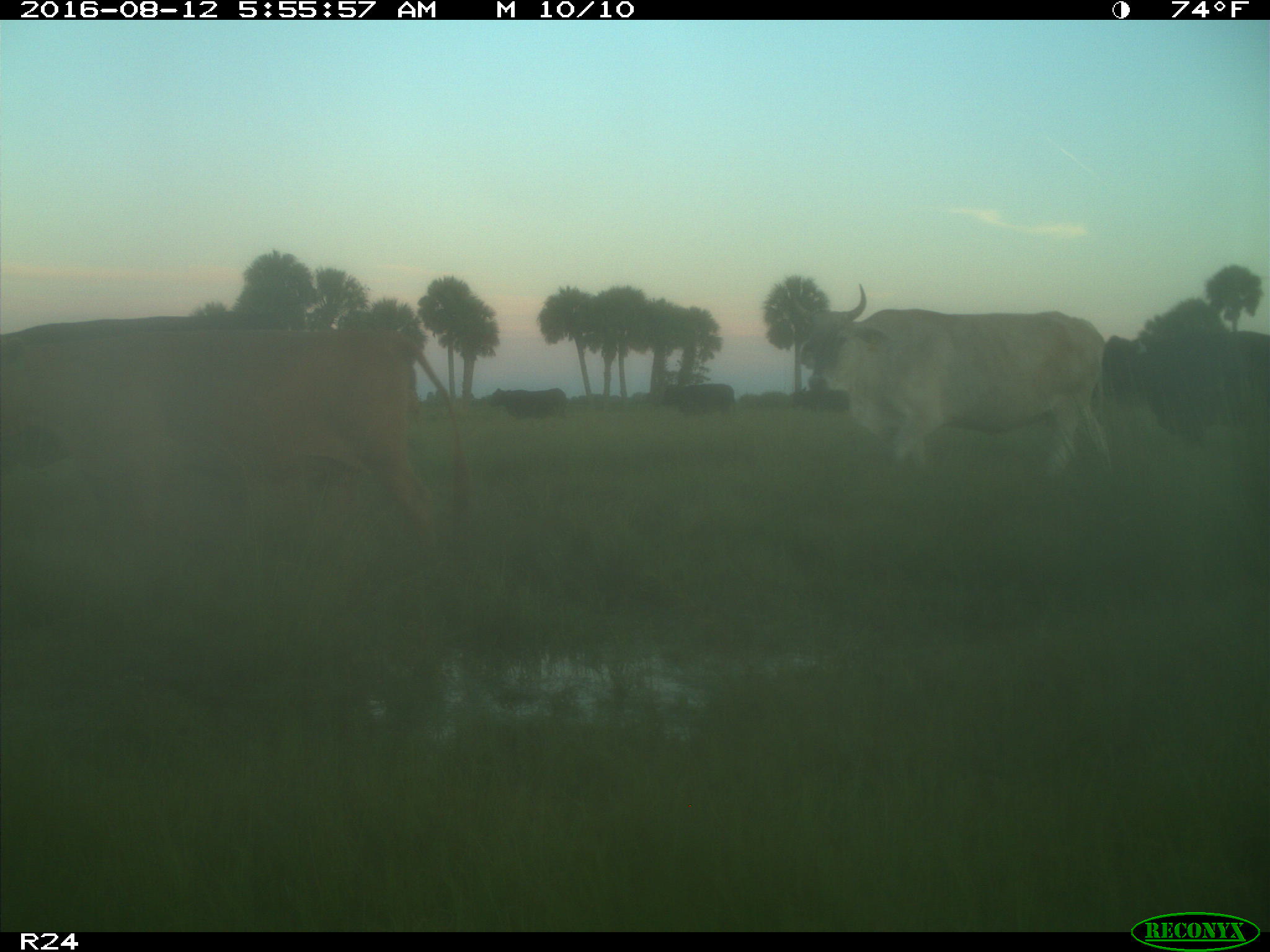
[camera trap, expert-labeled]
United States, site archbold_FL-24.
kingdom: Animalia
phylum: Chordata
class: Mammalia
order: Artiodactyla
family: Bovidae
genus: Bos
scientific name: Bos taurus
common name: domestic cow